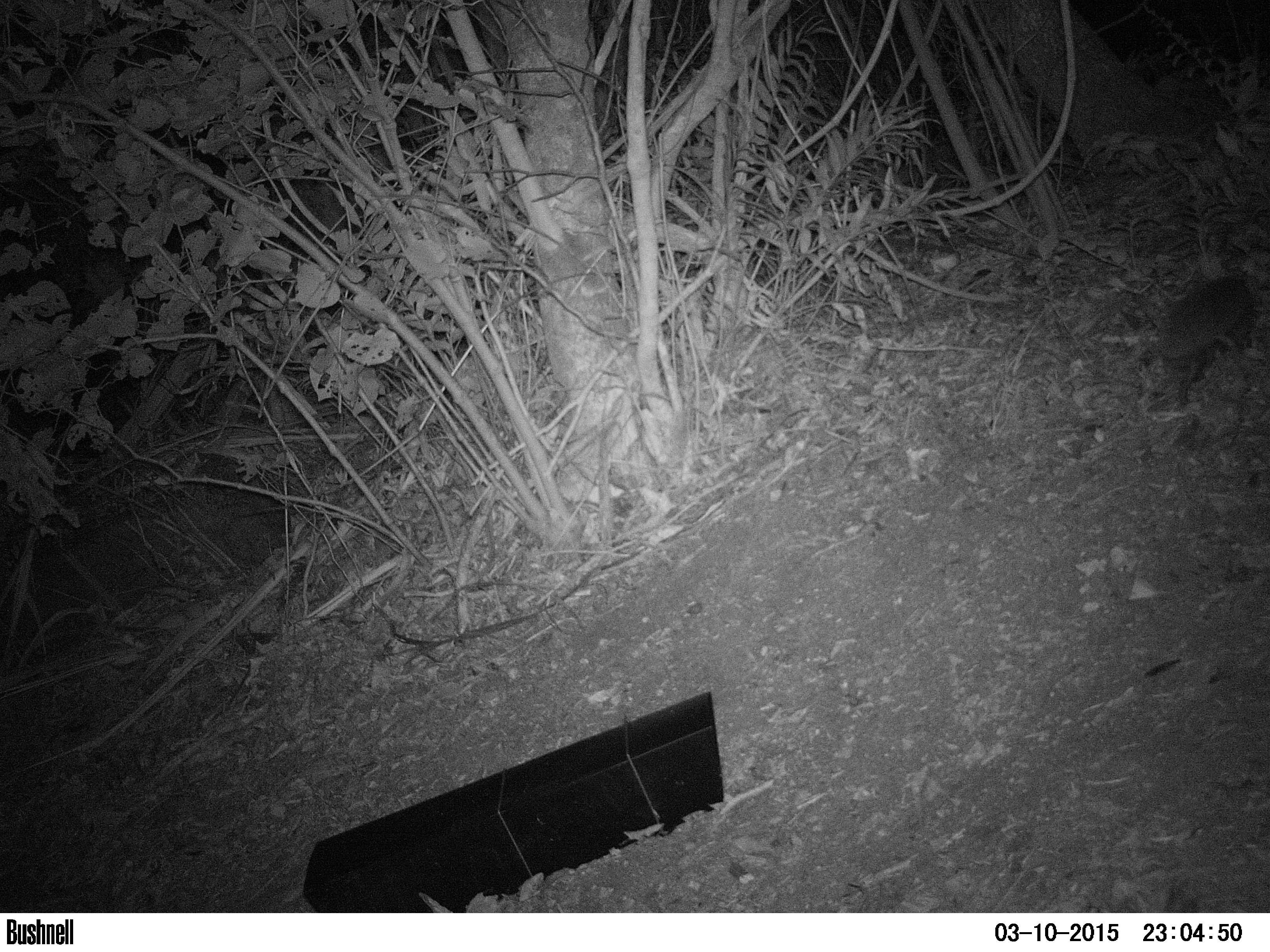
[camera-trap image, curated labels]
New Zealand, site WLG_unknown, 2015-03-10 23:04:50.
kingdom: Animalia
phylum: Chordata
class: Mammalia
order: Eulipotyphla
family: Erinaceidae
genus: Erinaceus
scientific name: Erinaceus europaeus europaeus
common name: european hedgehog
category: hedgehog